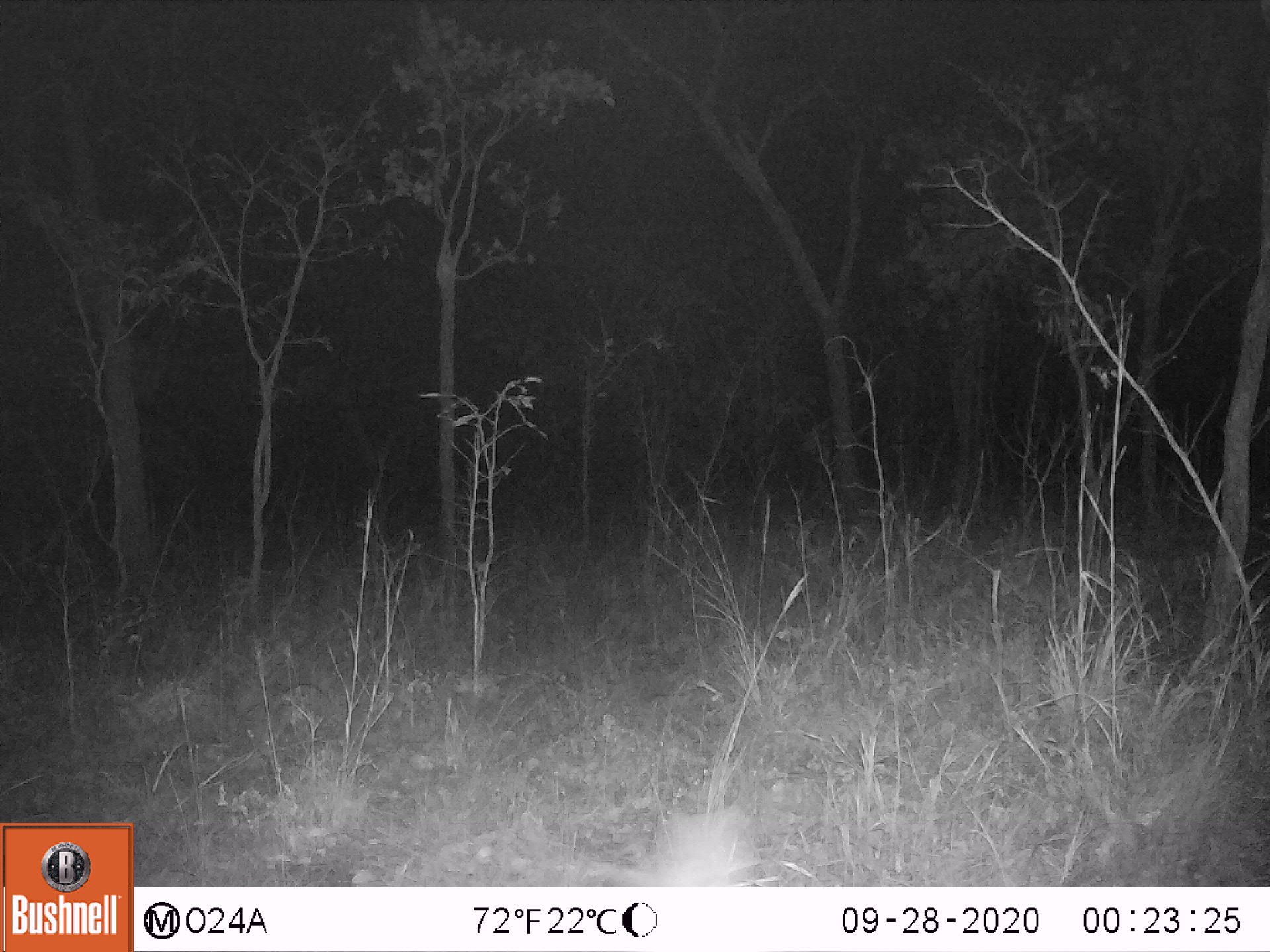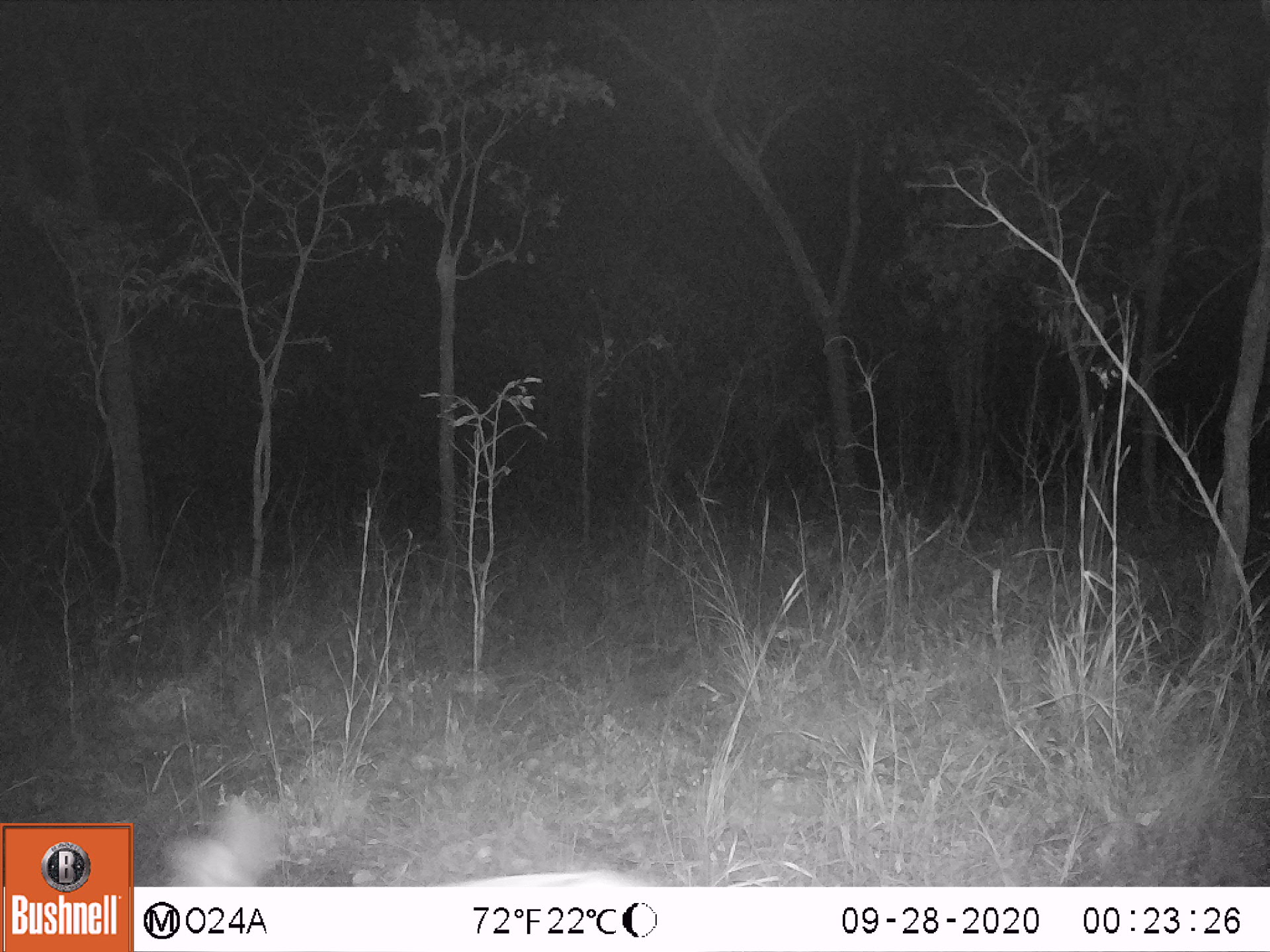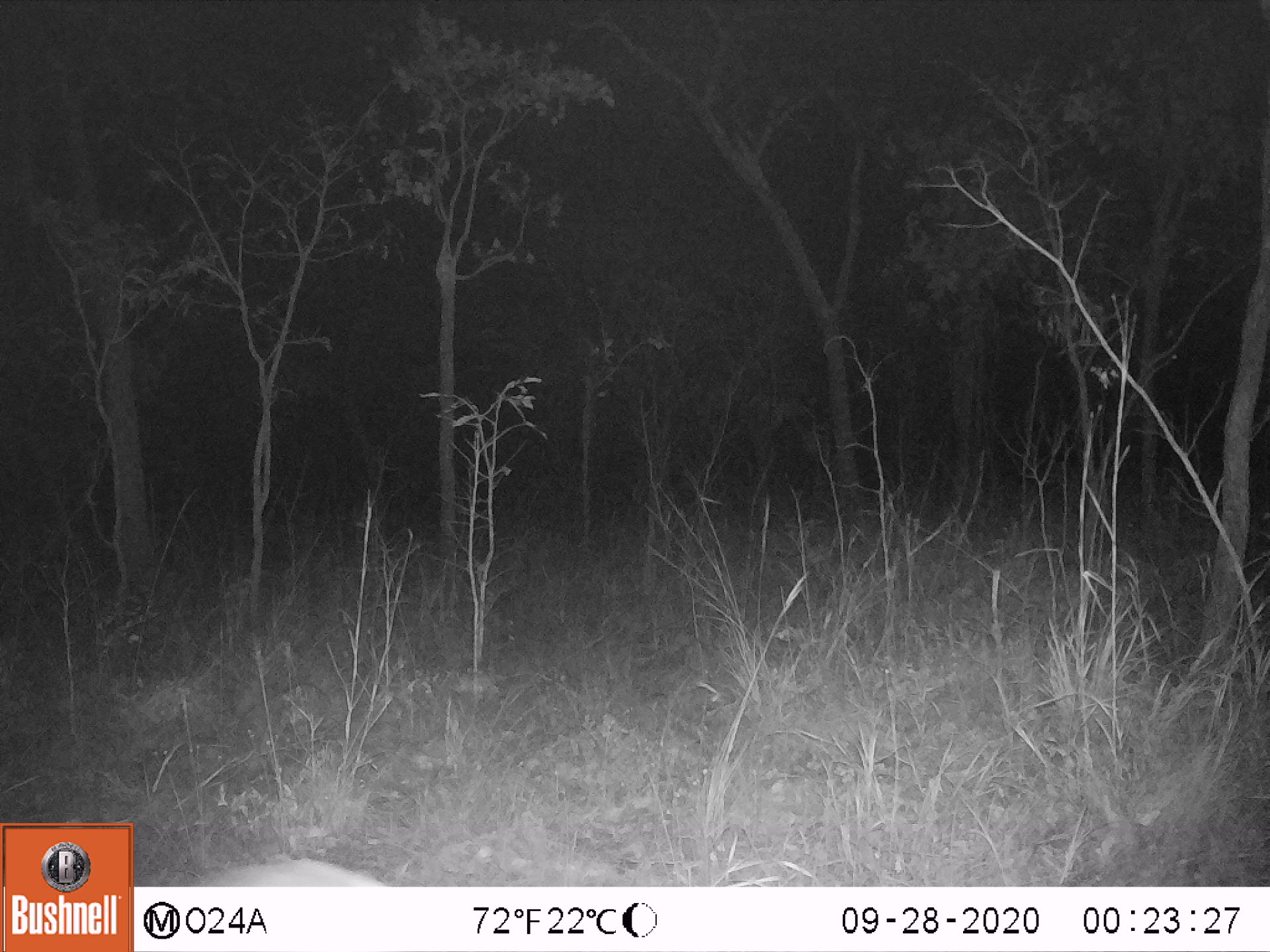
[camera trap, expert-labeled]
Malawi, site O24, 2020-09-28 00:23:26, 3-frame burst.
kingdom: Animalia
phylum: Chordata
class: Mammalia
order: Artiodactyla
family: Bovidae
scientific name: Antilopinae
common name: small antelope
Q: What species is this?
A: Small antelope (Antilopinae).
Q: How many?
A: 1.